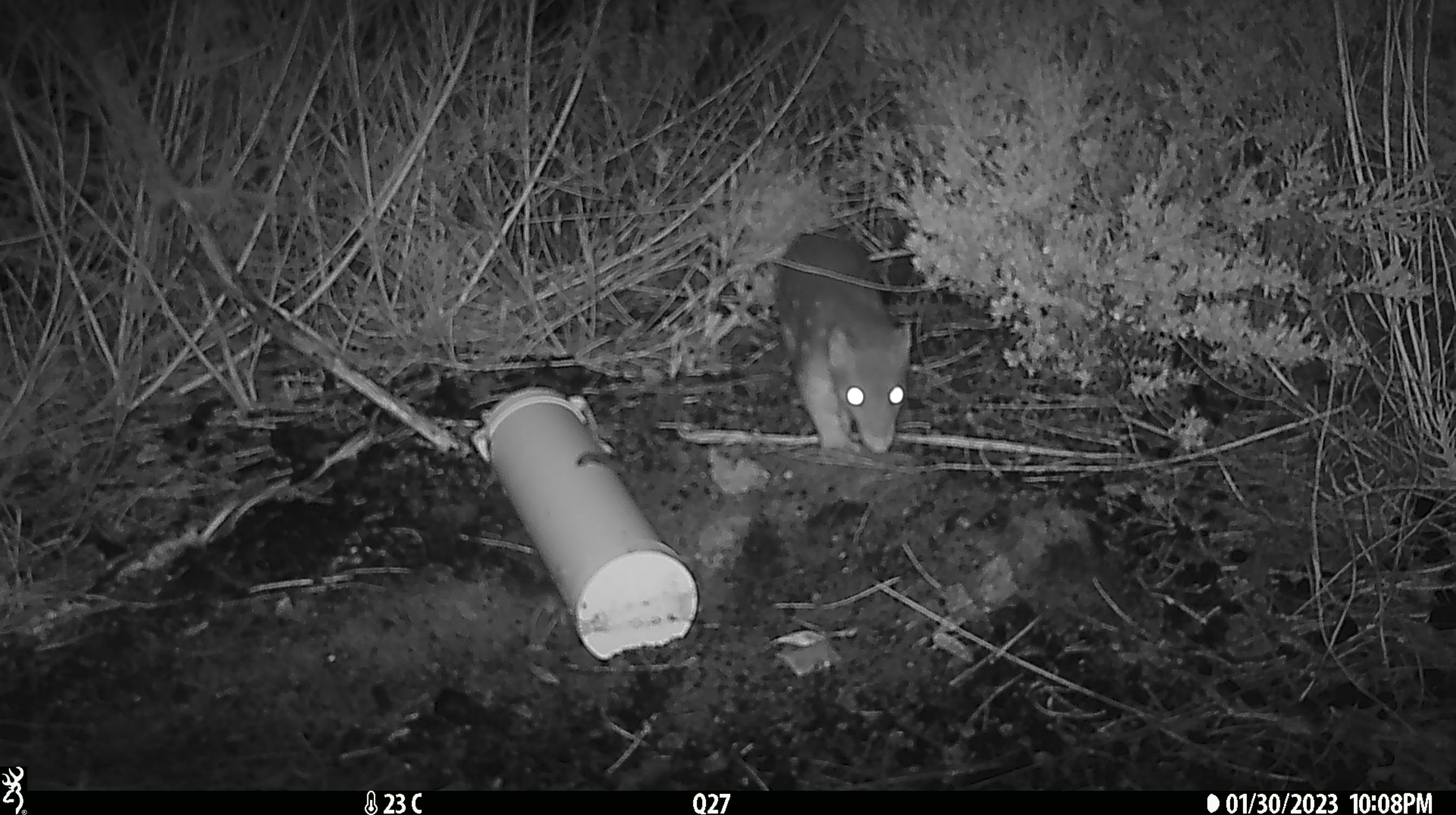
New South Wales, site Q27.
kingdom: Animalia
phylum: Chordata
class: Mammalia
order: Dasyuromorphia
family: Dasyuridae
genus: Dasyurus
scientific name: Dasyurus maculatus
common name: spotted-tailed quoll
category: quoll